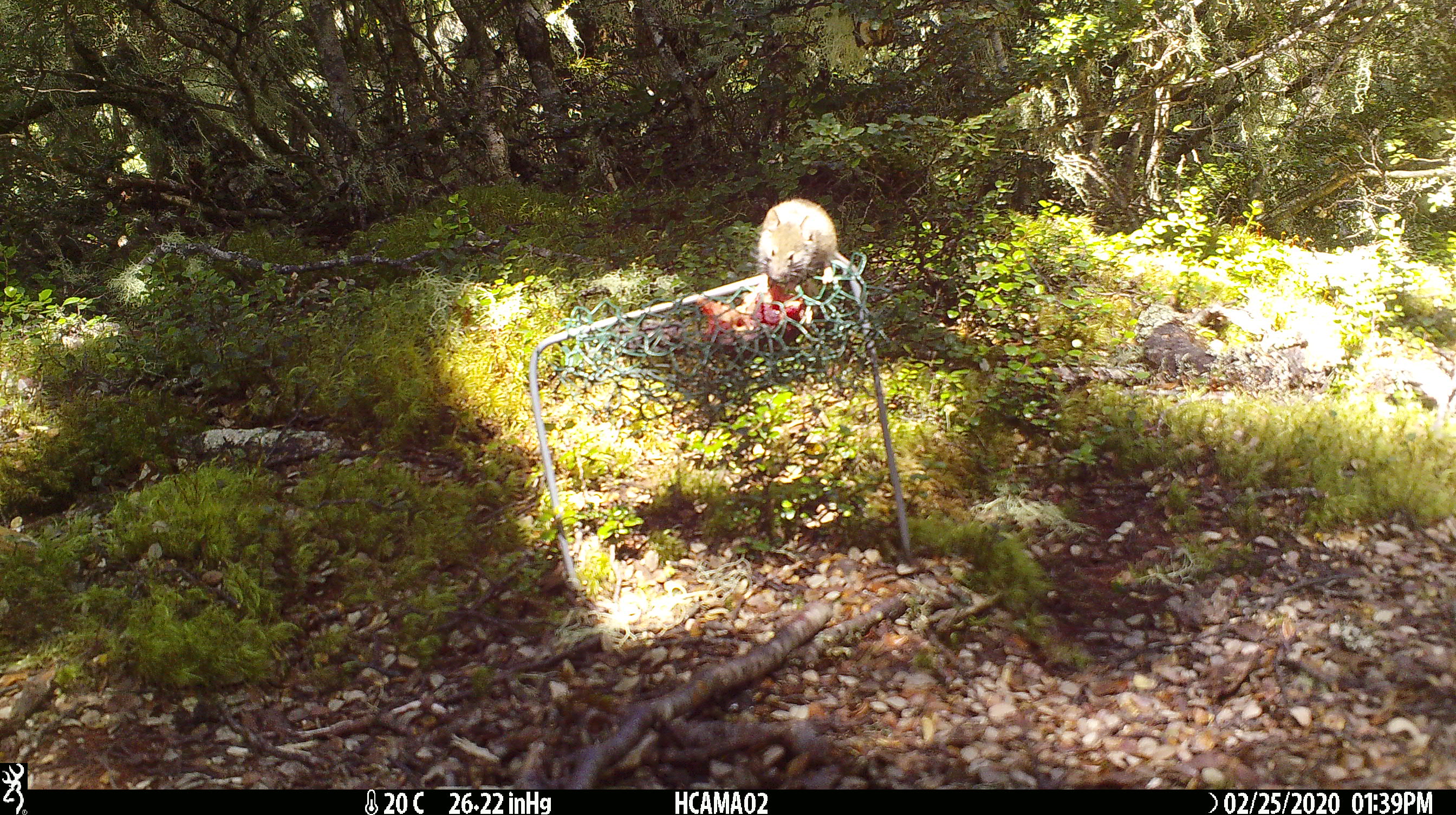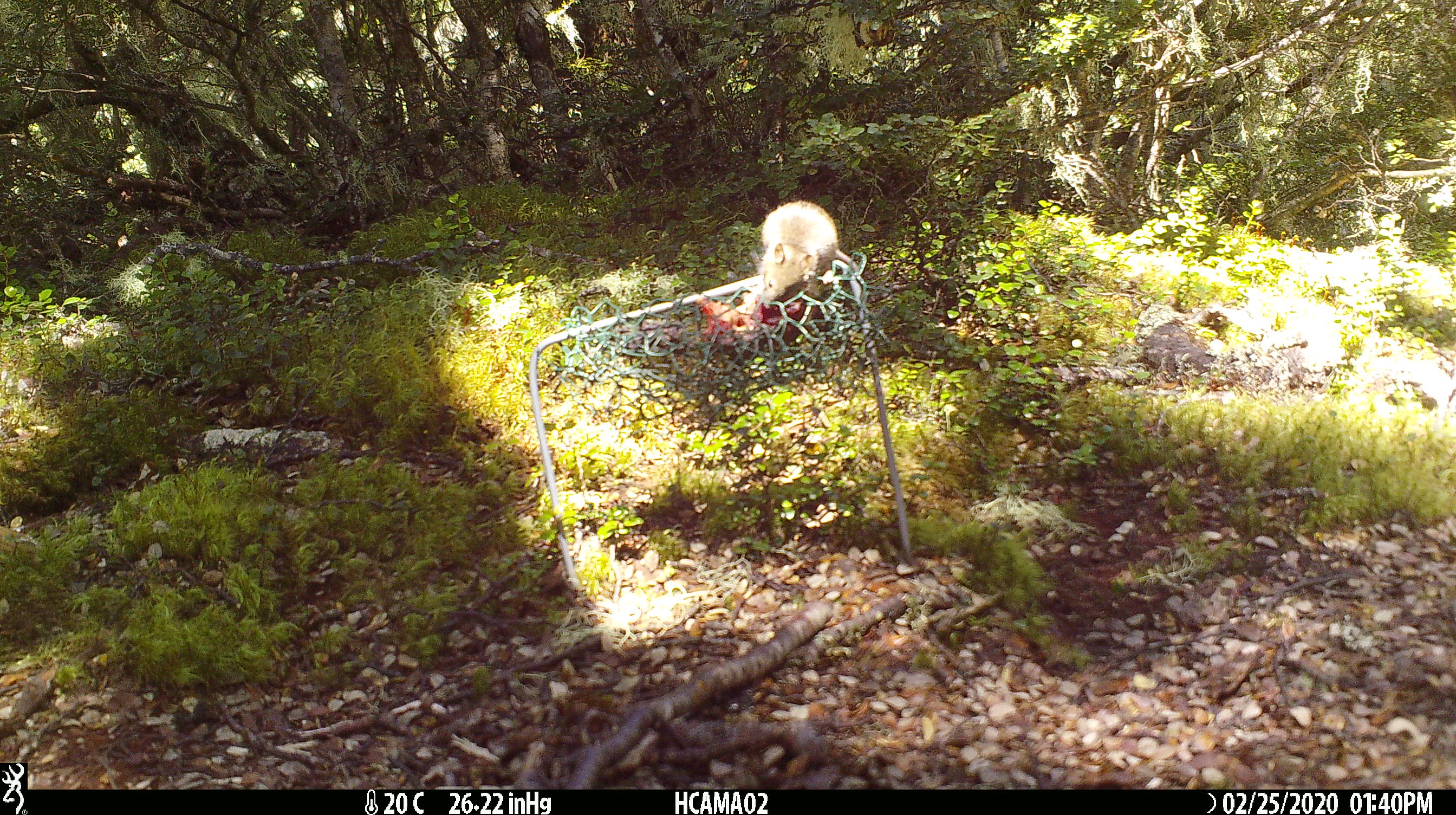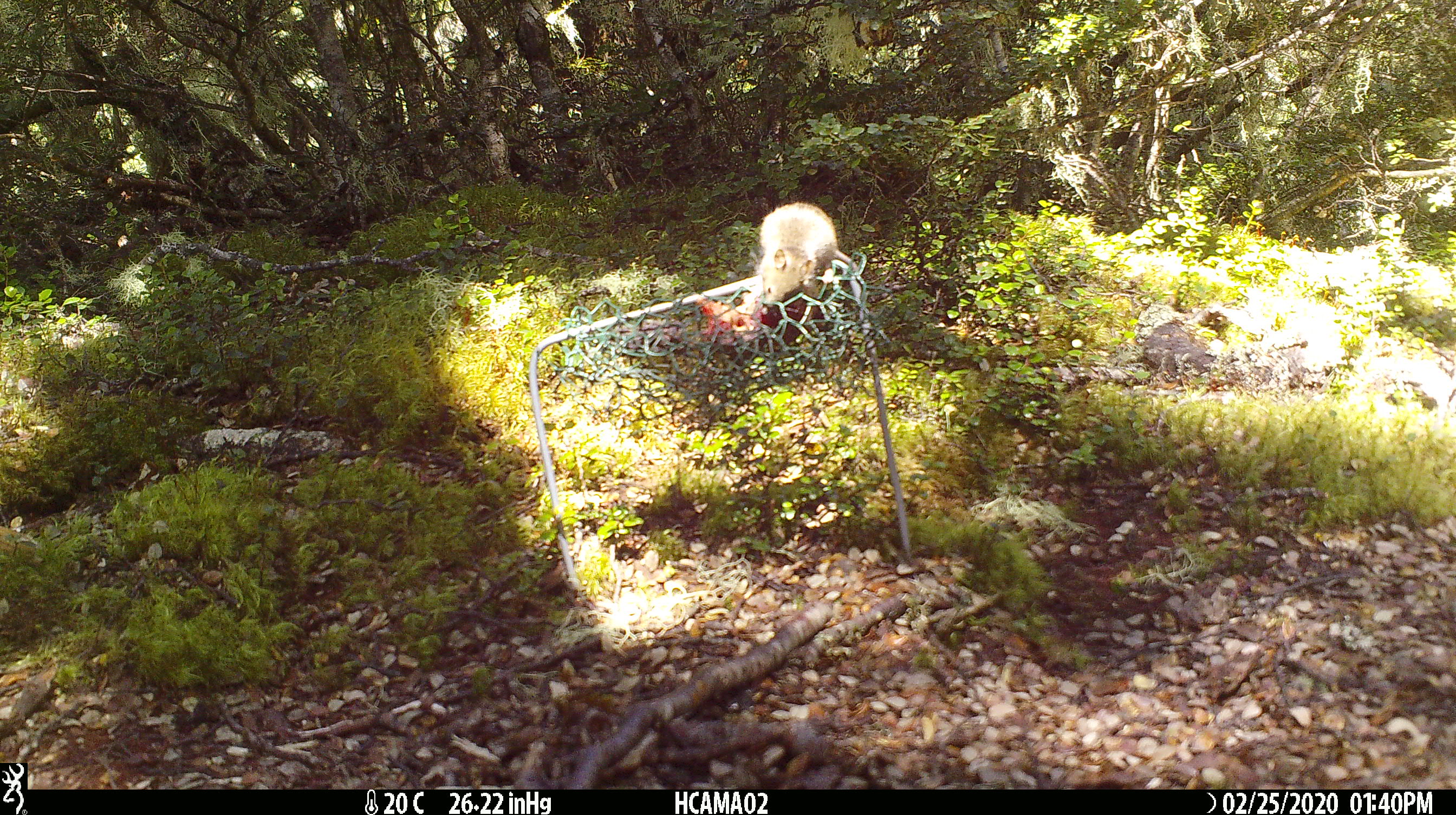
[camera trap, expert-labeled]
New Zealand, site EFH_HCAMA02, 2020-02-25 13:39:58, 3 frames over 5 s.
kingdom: Animalia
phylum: Chordata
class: Mammalia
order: Rodentia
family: Muridae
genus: Mus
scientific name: Mus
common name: mouse